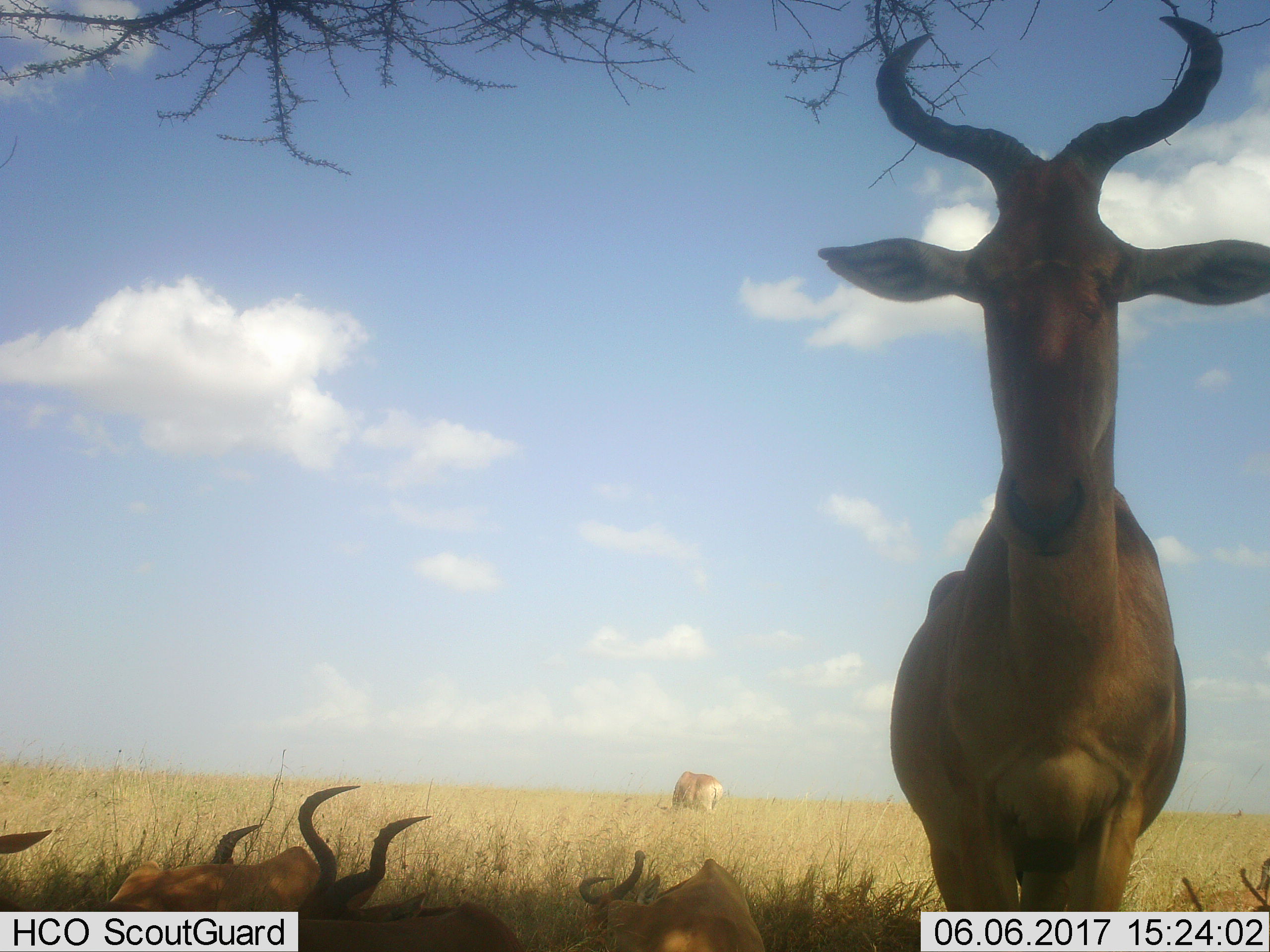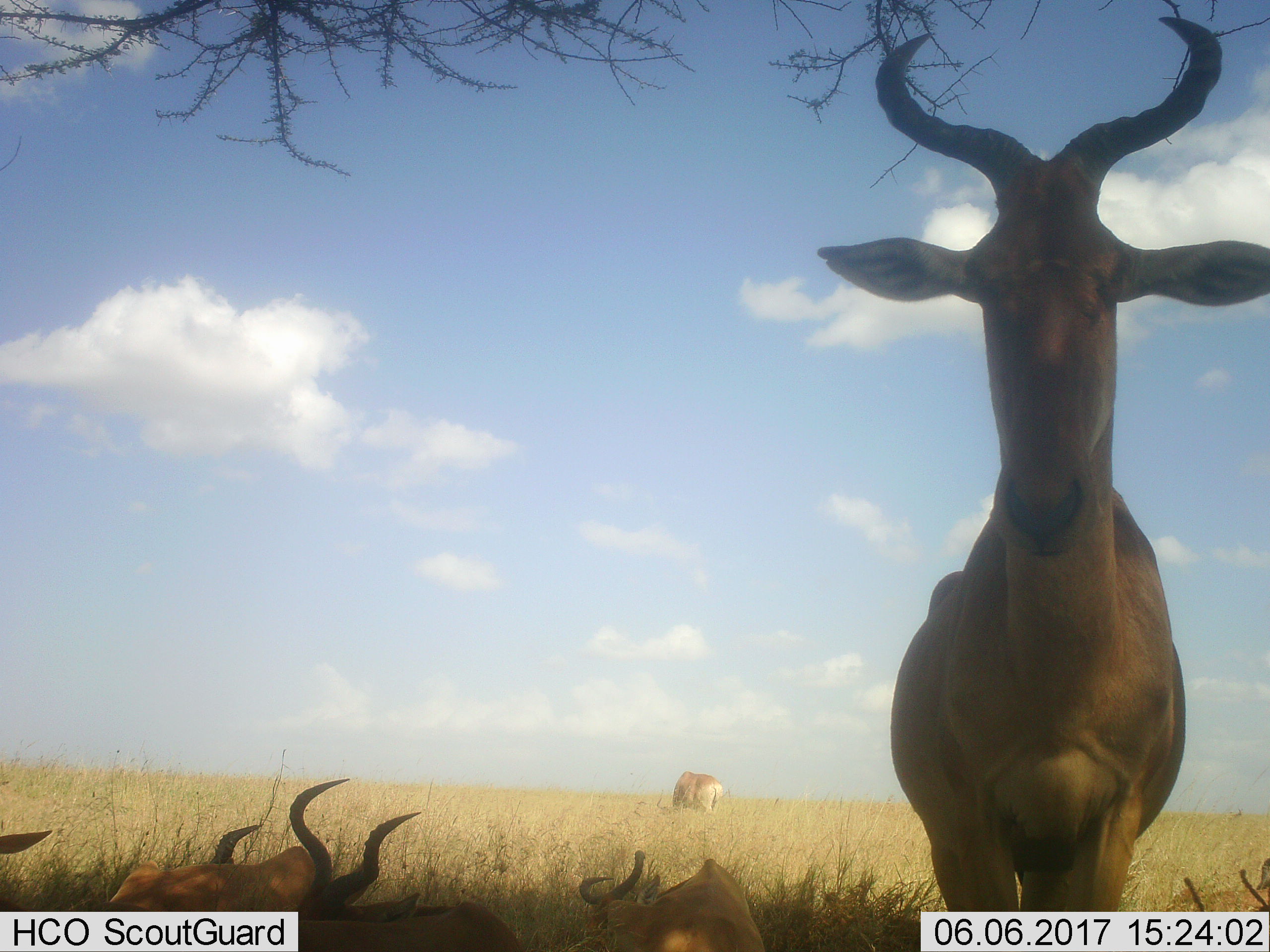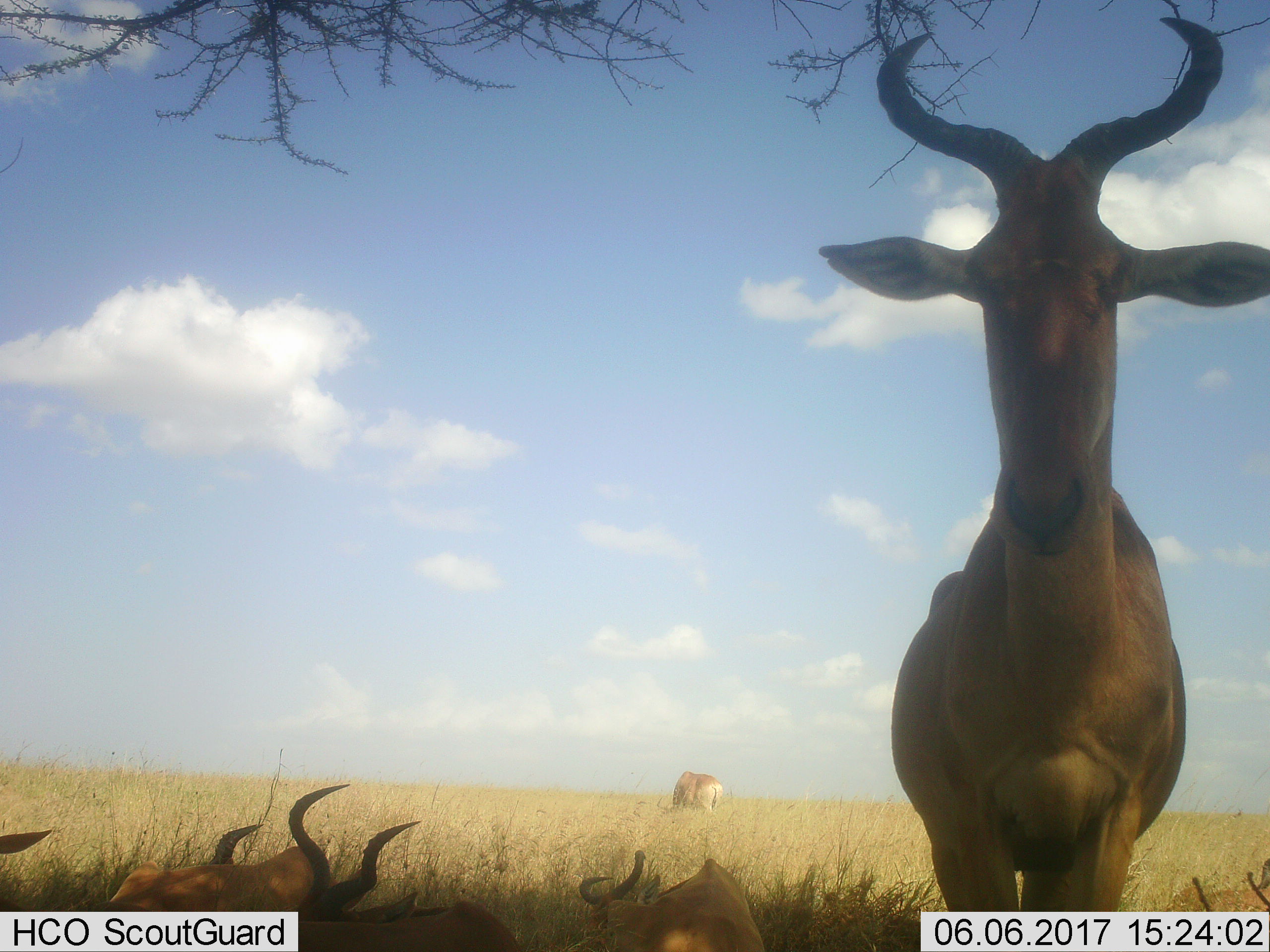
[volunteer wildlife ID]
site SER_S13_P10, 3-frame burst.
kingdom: Animalia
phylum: Chordata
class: Mammalia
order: Artiodactyla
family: Bovidae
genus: Alcelaphus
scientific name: Alcelaphus buselaphus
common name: hartebeest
Hartebeest (Alcelaphus buselaphus), count 7. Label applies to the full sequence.